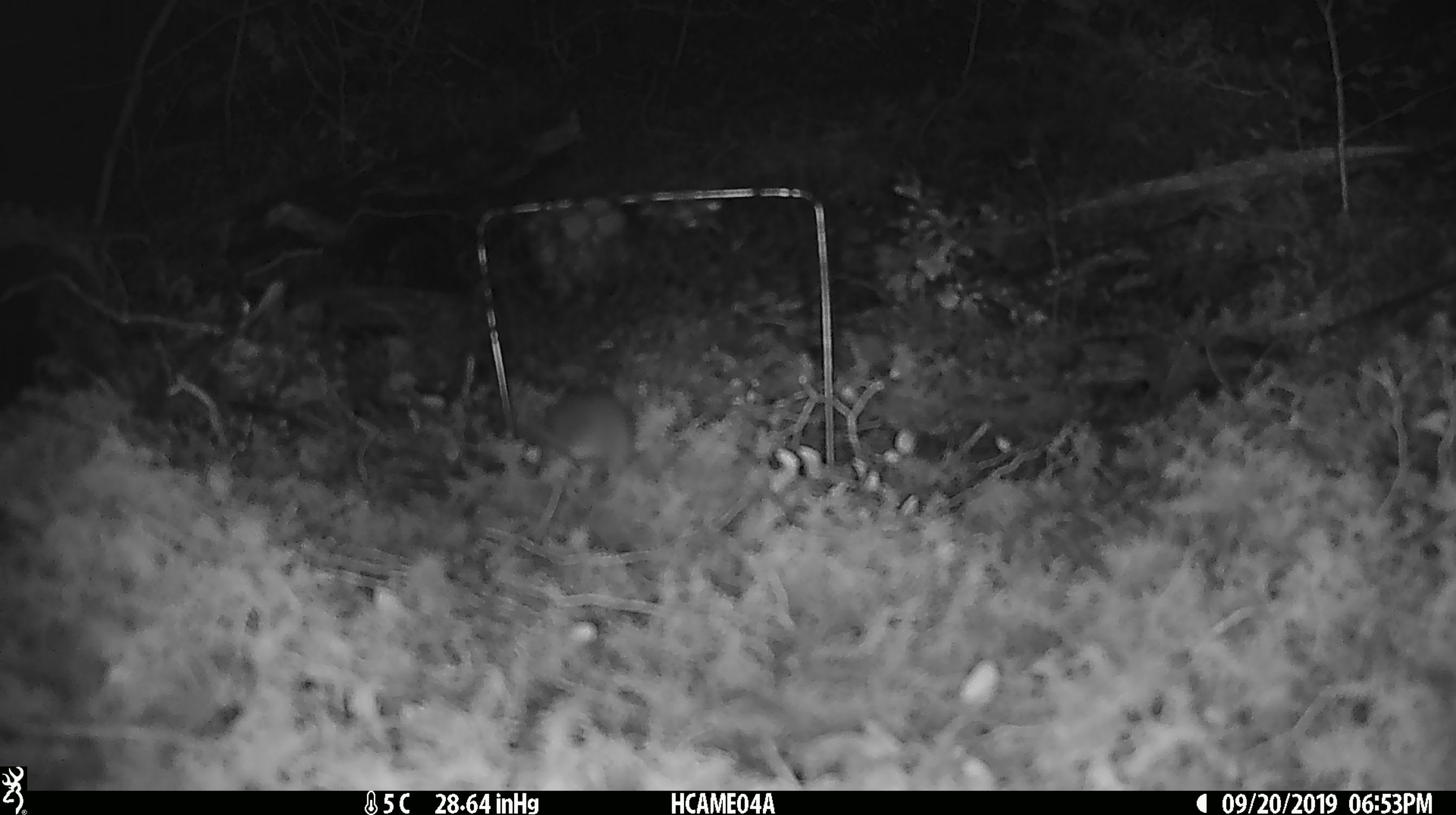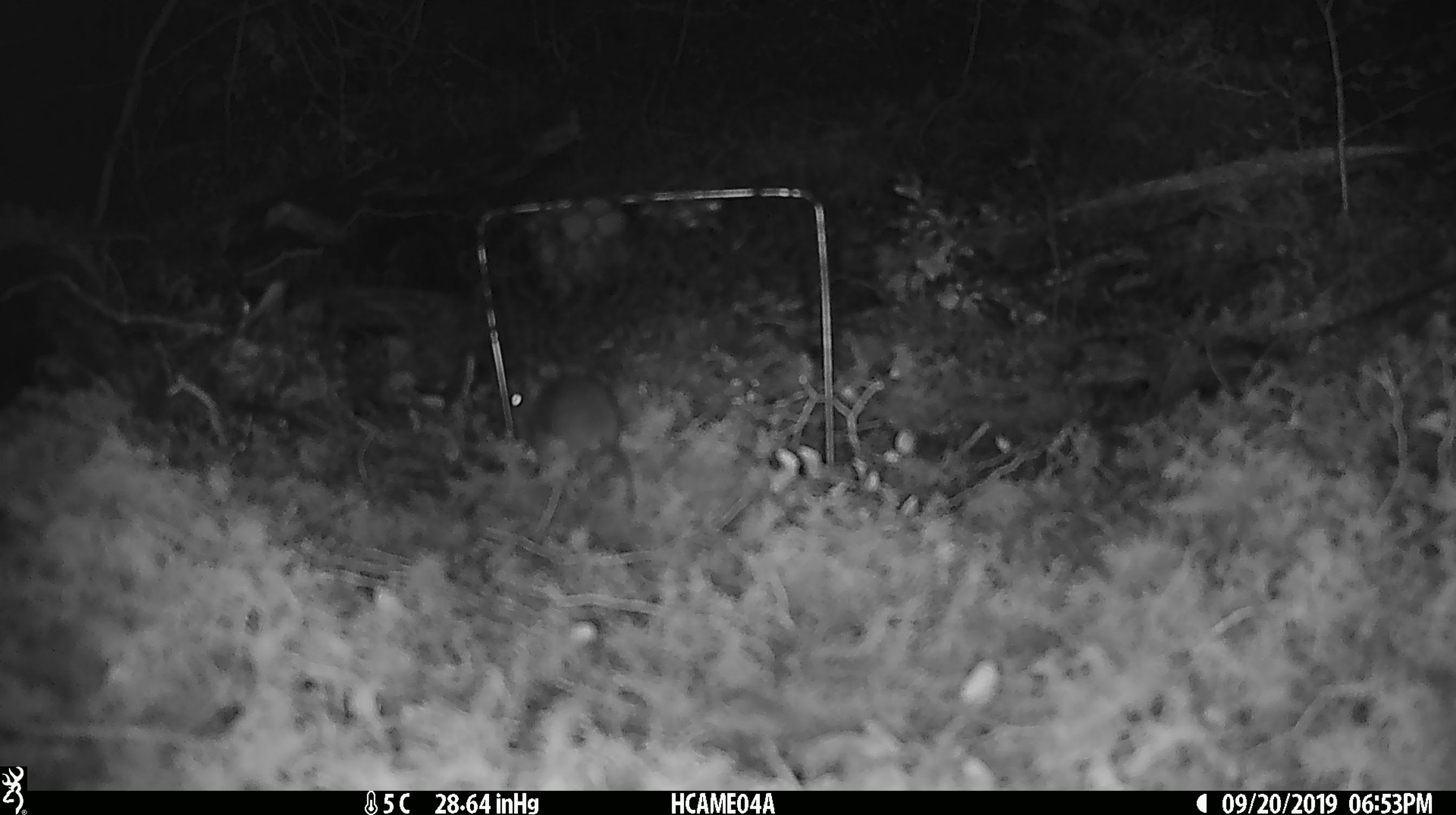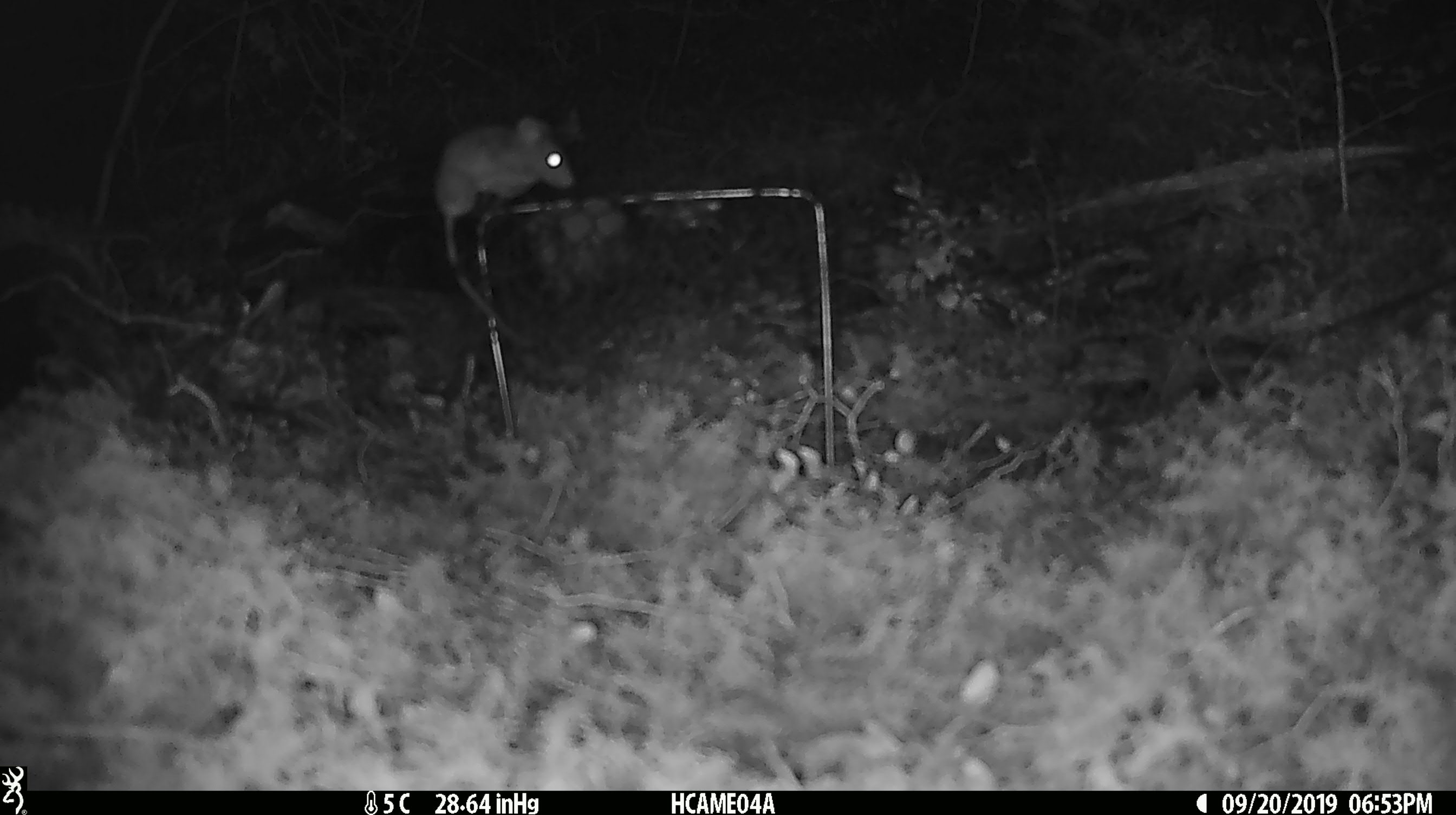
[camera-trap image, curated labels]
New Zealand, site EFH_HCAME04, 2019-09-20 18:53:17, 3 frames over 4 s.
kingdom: Animalia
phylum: Chordata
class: Mammalia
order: Rodentia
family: Muridae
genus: Mus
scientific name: Mus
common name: mouse